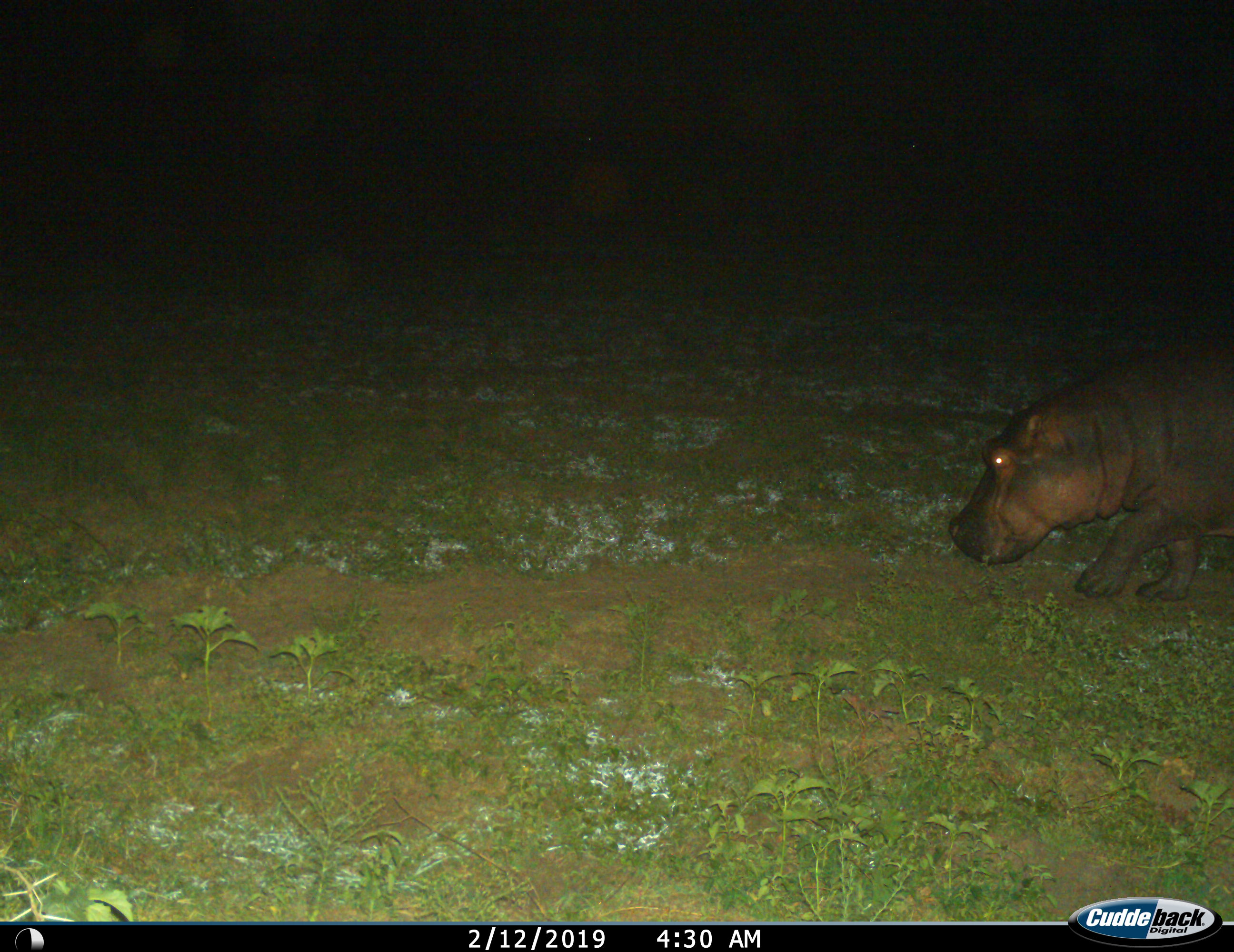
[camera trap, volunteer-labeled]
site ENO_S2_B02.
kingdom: Animalia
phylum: Chordata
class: Mammalia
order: Artiodactyla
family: Hippopotamidae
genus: Hippopotamus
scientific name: Hippopotamus amphibius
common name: hippopotamus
Hippopotamus (Hippopotamus amphibius), count 1. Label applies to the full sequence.